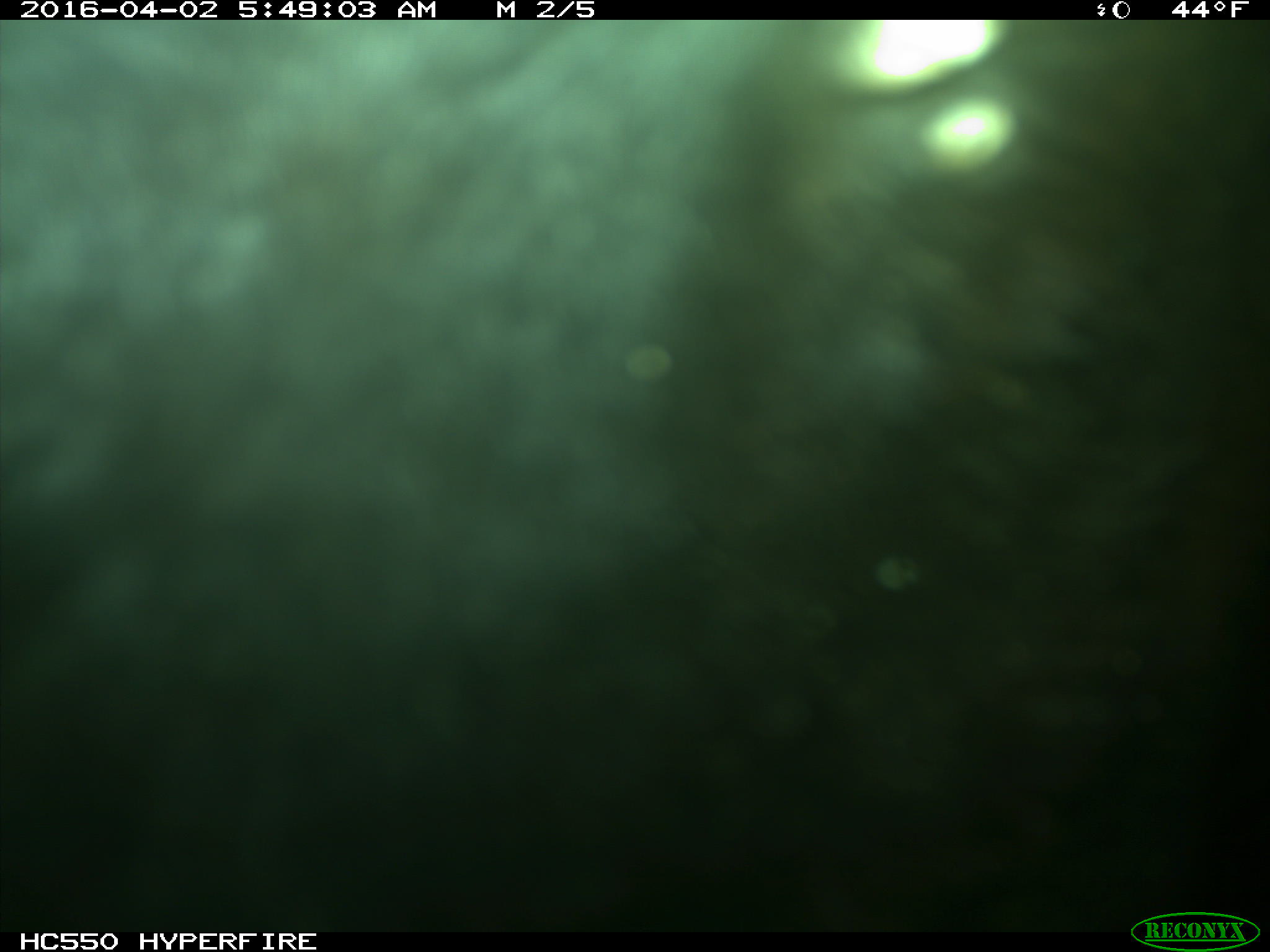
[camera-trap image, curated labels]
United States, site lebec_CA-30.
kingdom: Animalia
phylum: Chordata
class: Mammalia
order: Artiodactyla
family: Bovidae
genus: Bos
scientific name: Bos taurus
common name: domestic cow